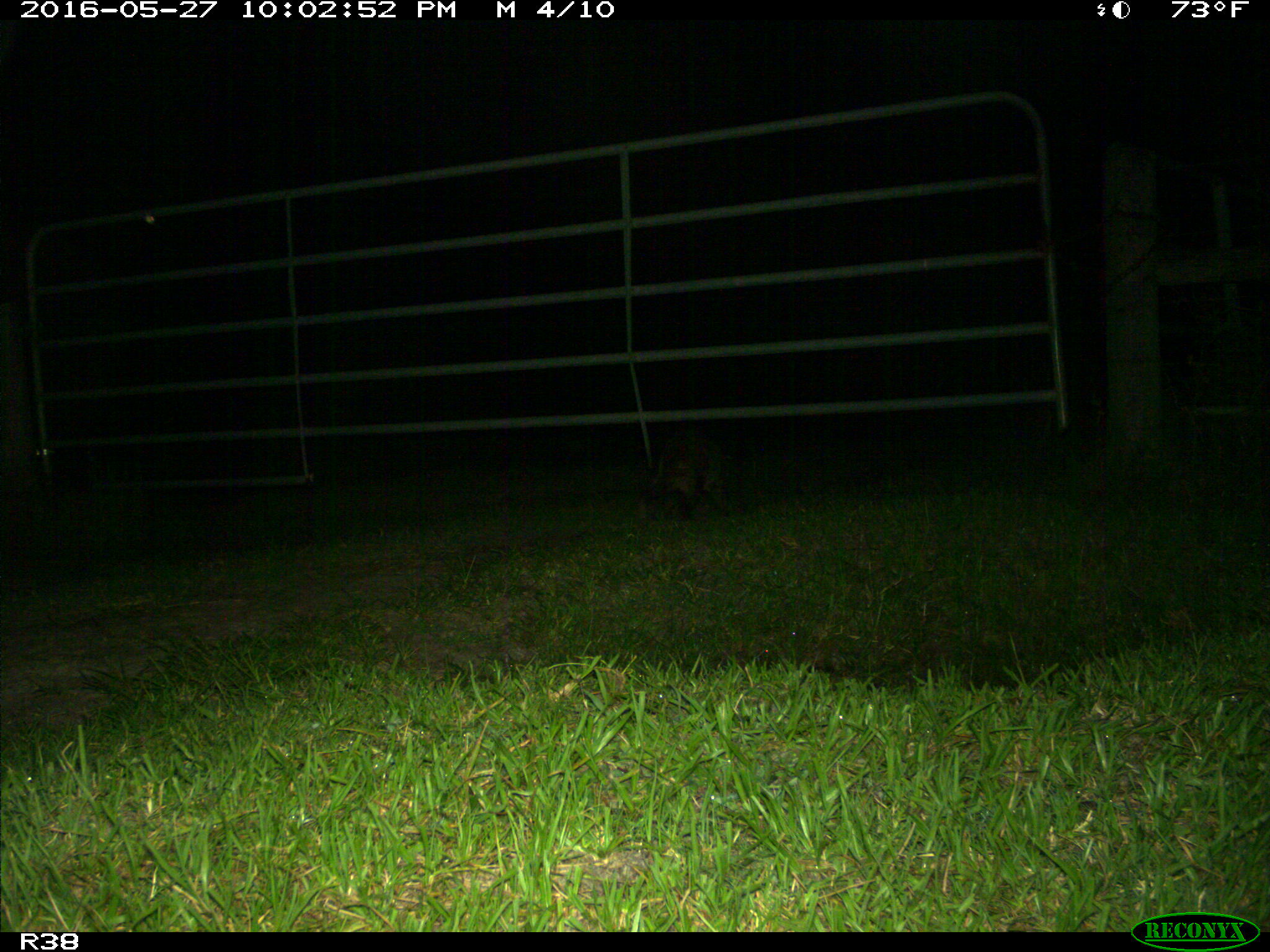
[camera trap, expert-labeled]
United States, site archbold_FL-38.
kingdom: Animalia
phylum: Chordata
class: Mammalia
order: Carnivora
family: Procyonidae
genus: Procyon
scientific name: Procyon lotor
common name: common raccoon